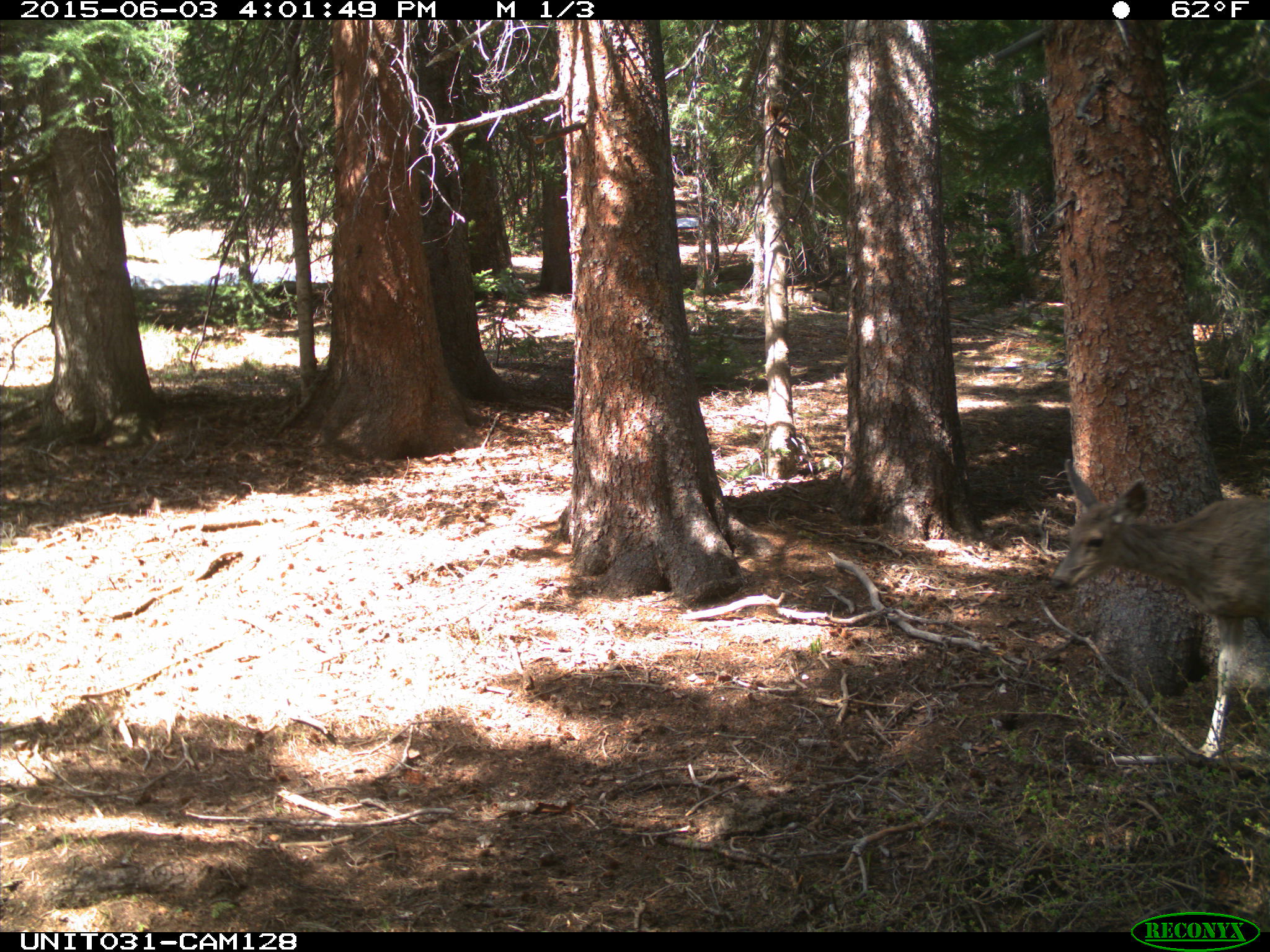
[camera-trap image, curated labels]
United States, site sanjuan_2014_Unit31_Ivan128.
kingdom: Animalia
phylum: Chordata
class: Mammalia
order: Artiodactyla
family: Cervidae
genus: Odocoileus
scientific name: Odocoileus hemionus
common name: mule deer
Odocoileus hemionus (mule deer).